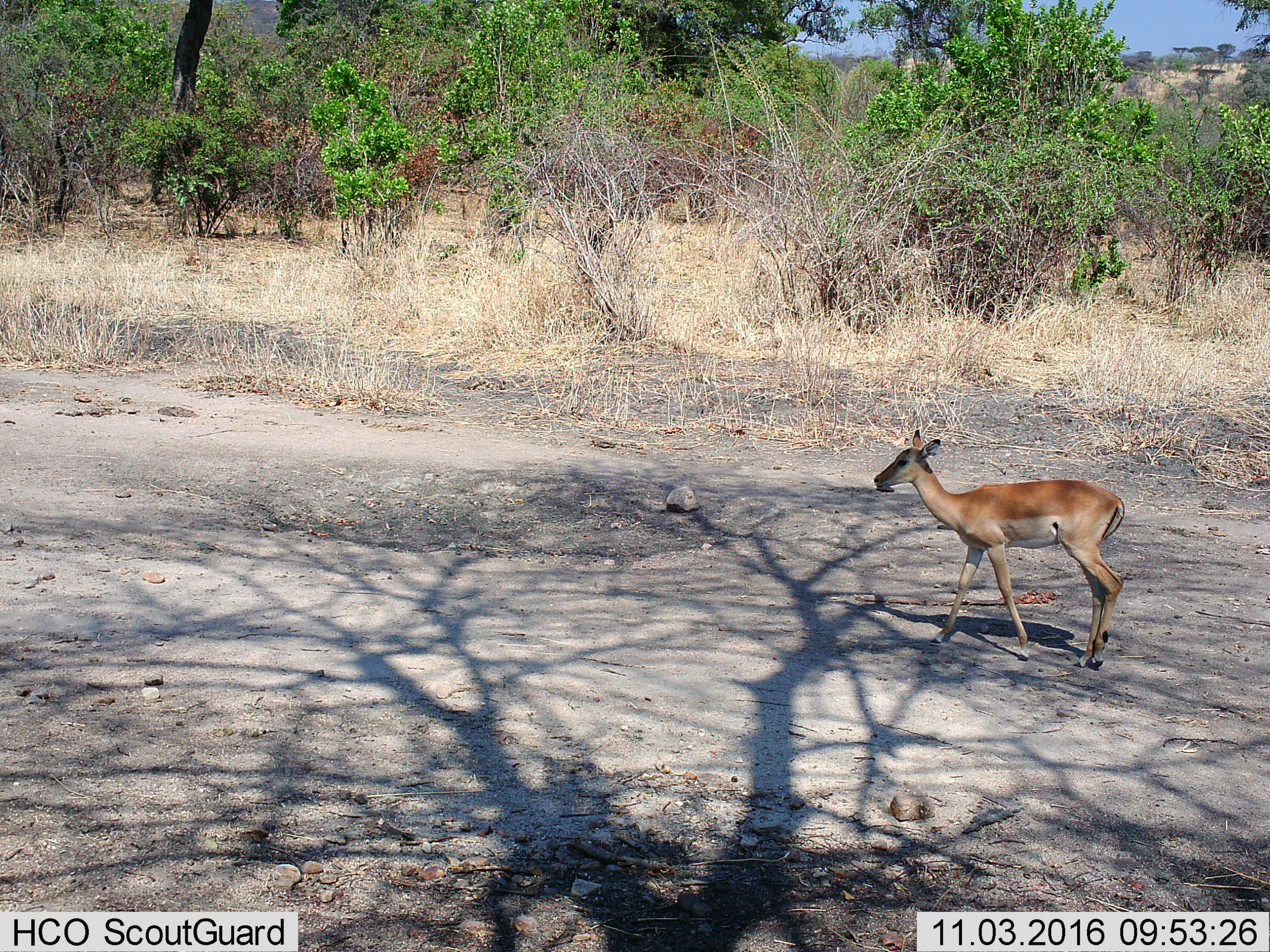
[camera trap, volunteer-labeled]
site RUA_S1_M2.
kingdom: Animalia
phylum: Chordata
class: Mammalia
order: Artiodactyla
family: Bovidae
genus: Aepyceros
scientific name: Aepyceros melampus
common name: impala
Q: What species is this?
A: Impala (Aepyceros melampus).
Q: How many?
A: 1.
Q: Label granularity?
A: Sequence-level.